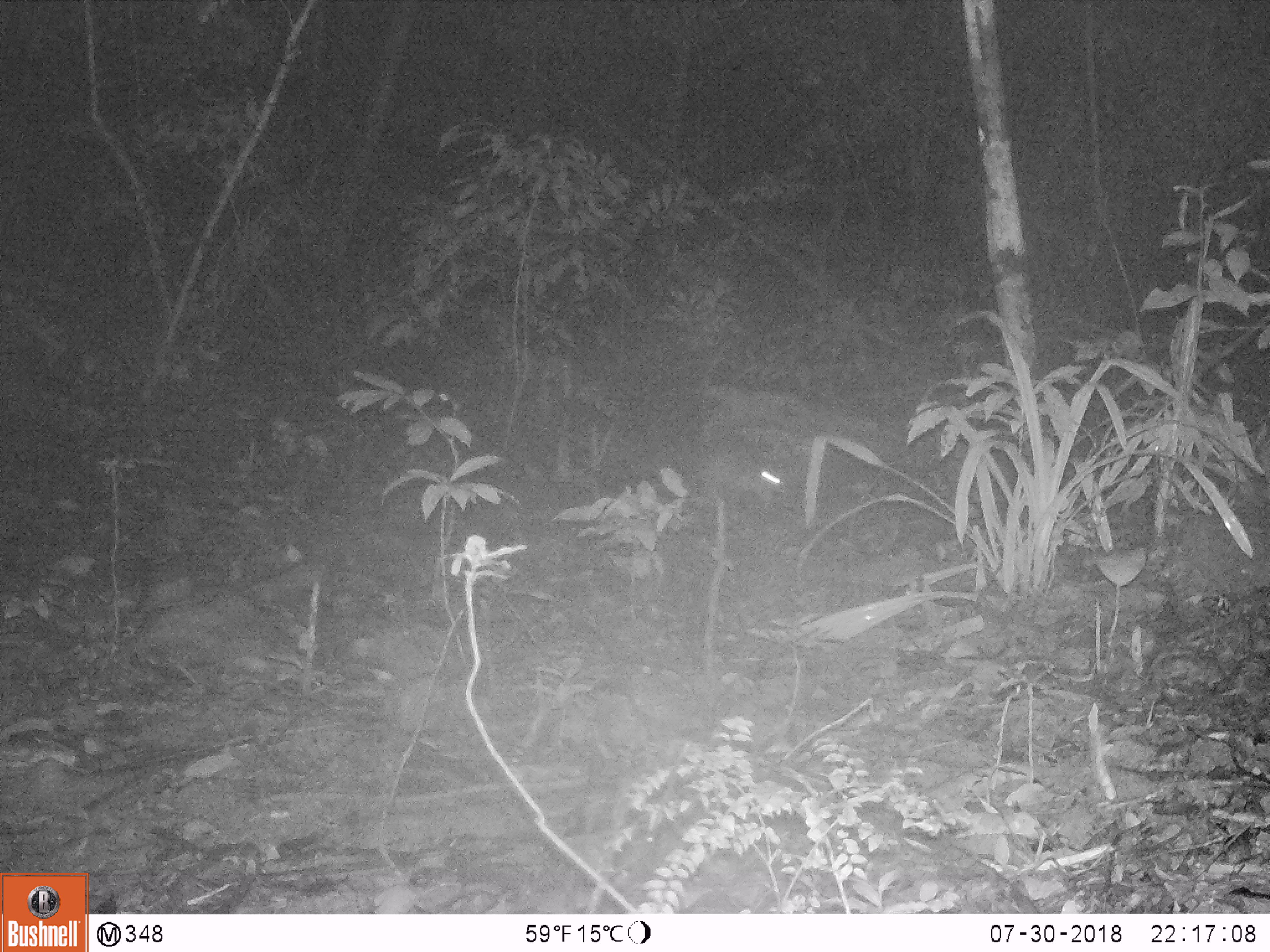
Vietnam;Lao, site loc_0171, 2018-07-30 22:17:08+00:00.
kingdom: Animalia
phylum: Chordata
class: Mammalia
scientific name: Mammalia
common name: mammal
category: unidentified small mammal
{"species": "unidentified small mammal (mammal) (Mammalia)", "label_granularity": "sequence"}